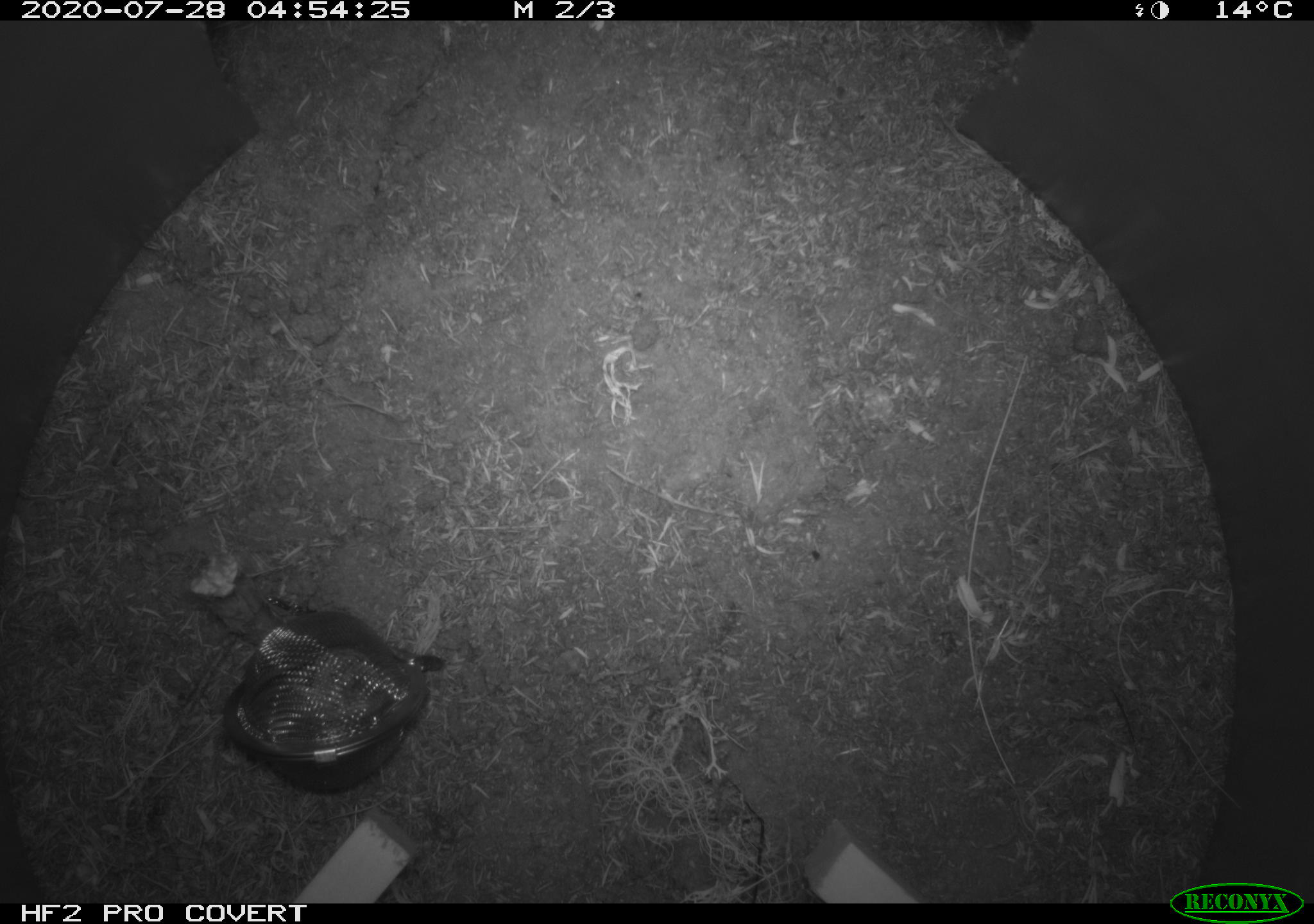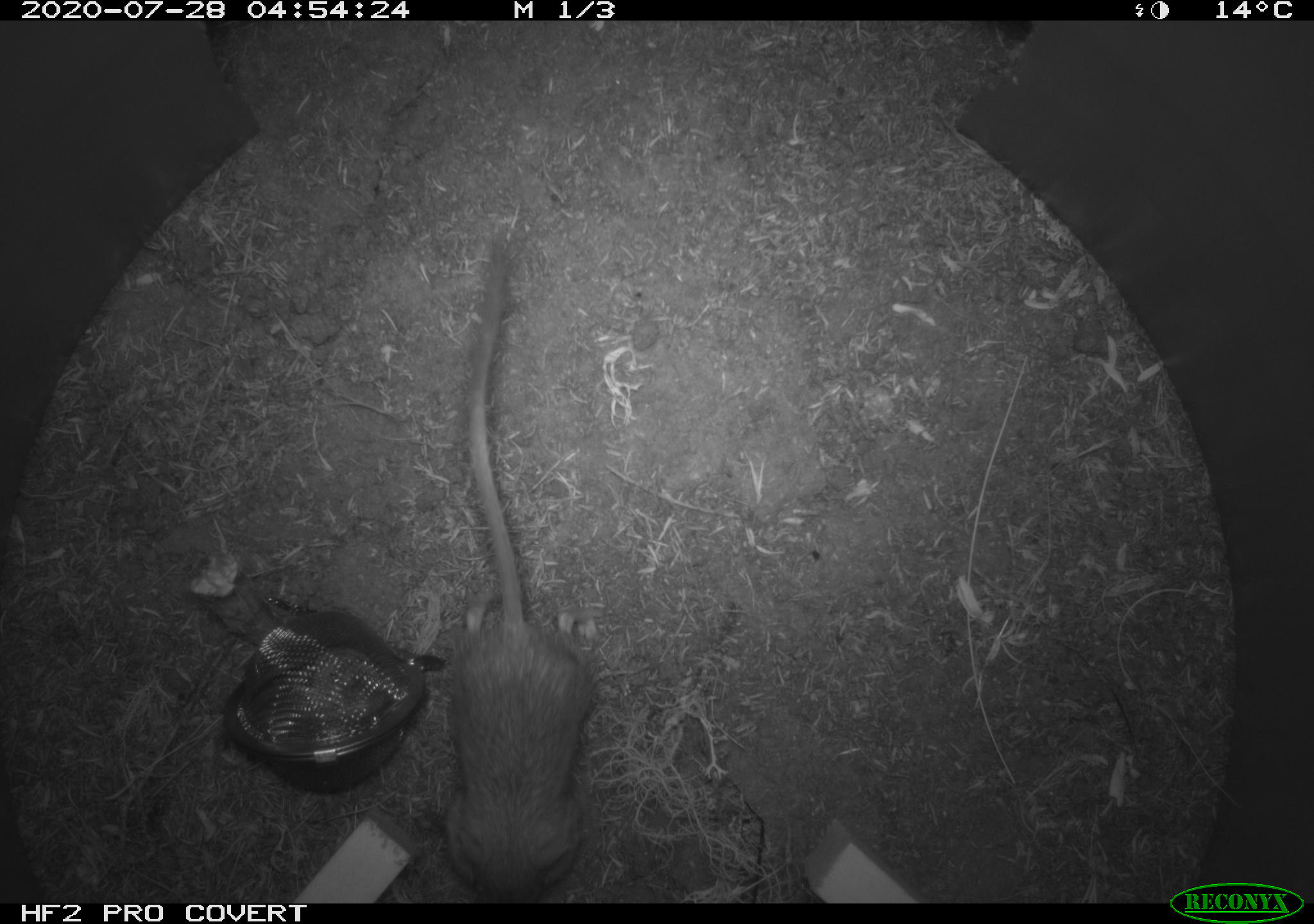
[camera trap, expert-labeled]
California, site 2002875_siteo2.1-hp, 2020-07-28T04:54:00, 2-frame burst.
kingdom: Animalia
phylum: Chordata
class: Mammalia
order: Rodentia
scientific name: Rodentia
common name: rodent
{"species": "rodent (Rodentia)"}